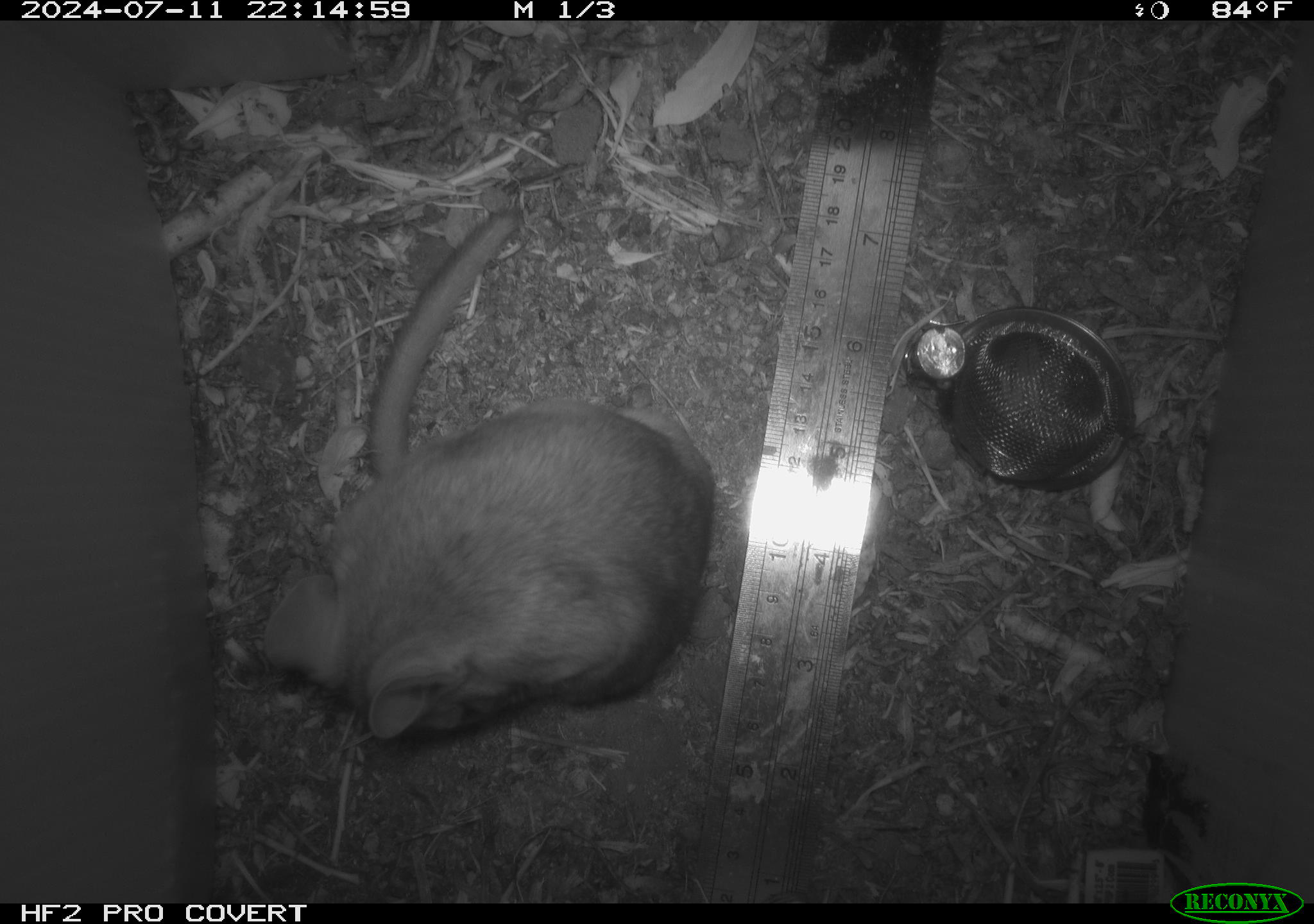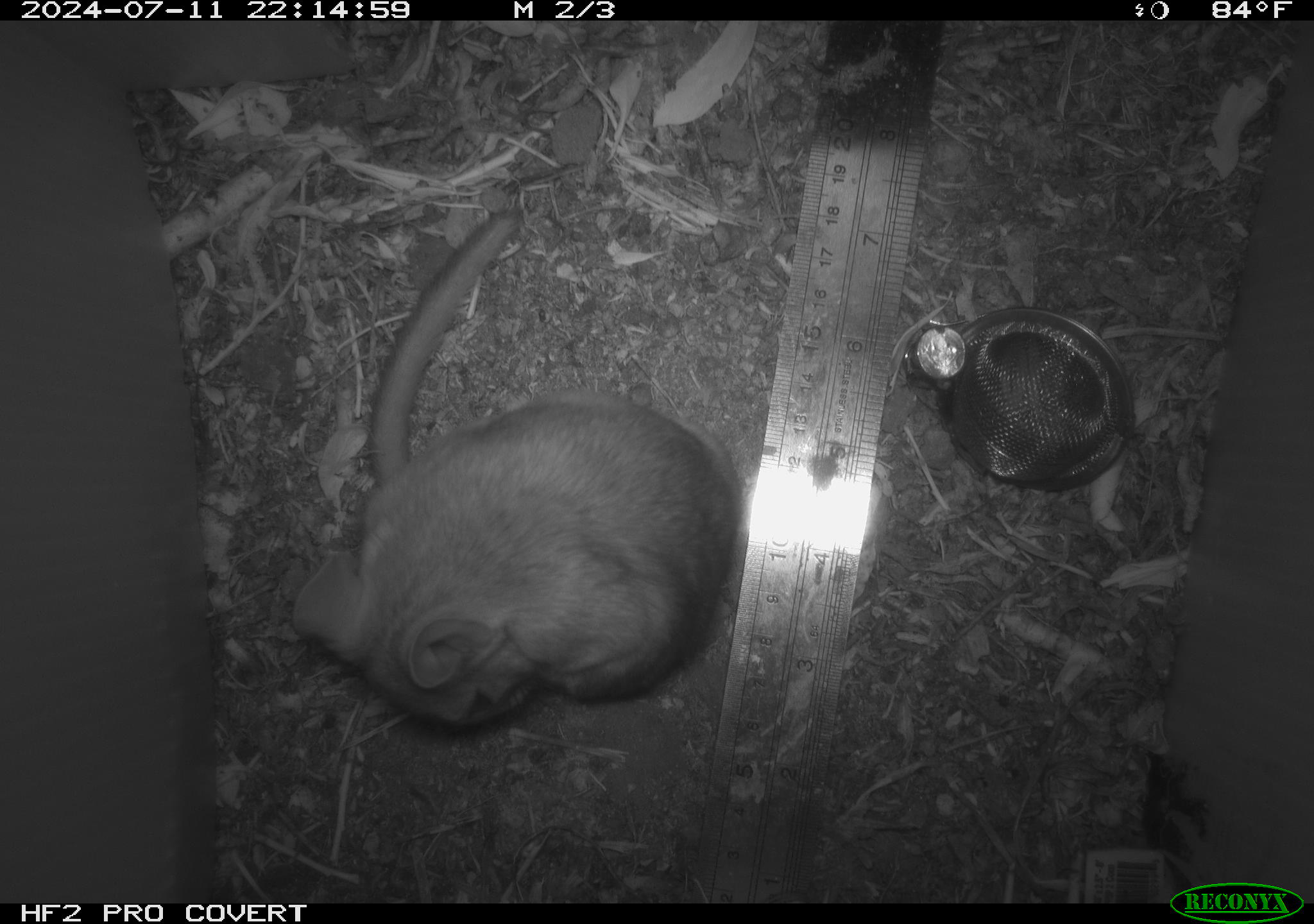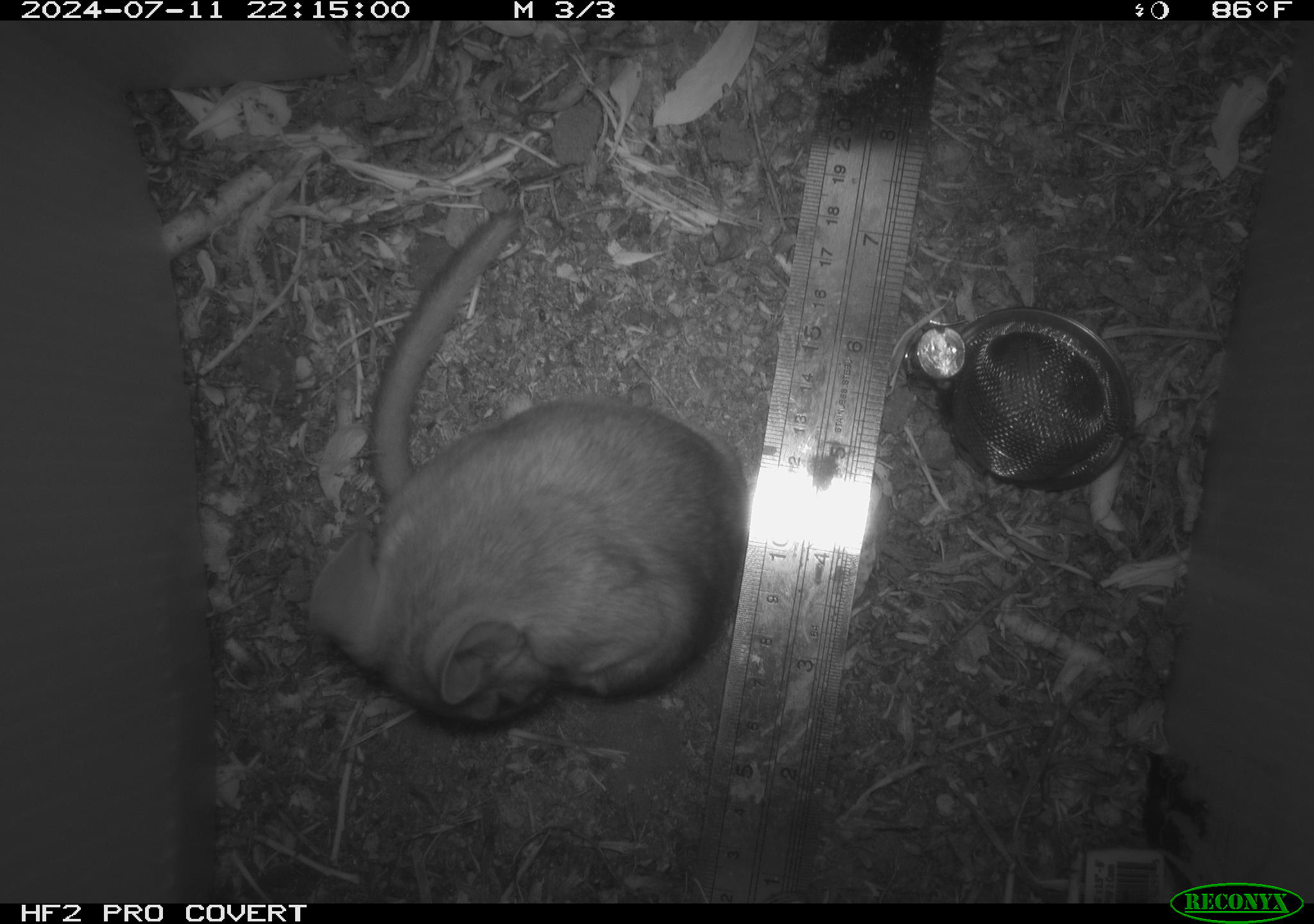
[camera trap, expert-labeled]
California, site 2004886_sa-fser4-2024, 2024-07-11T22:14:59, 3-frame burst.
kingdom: Animalia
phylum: Chordata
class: Mammalia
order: Rodentia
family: Sciuridae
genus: Neotamias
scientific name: Neotamias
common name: western chipmunks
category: neotamias species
Neotamias species (western chipmunks) (Neotamias).